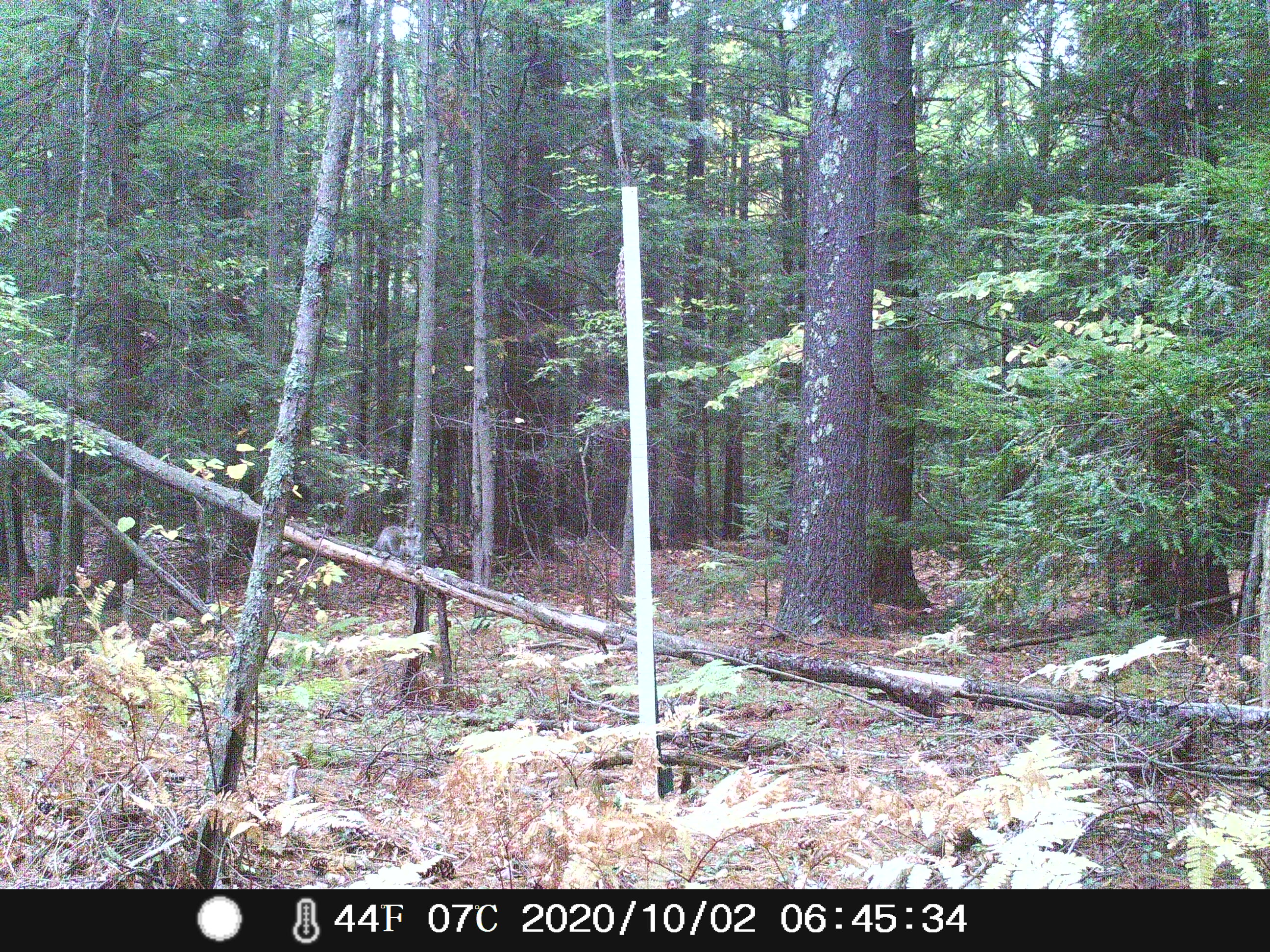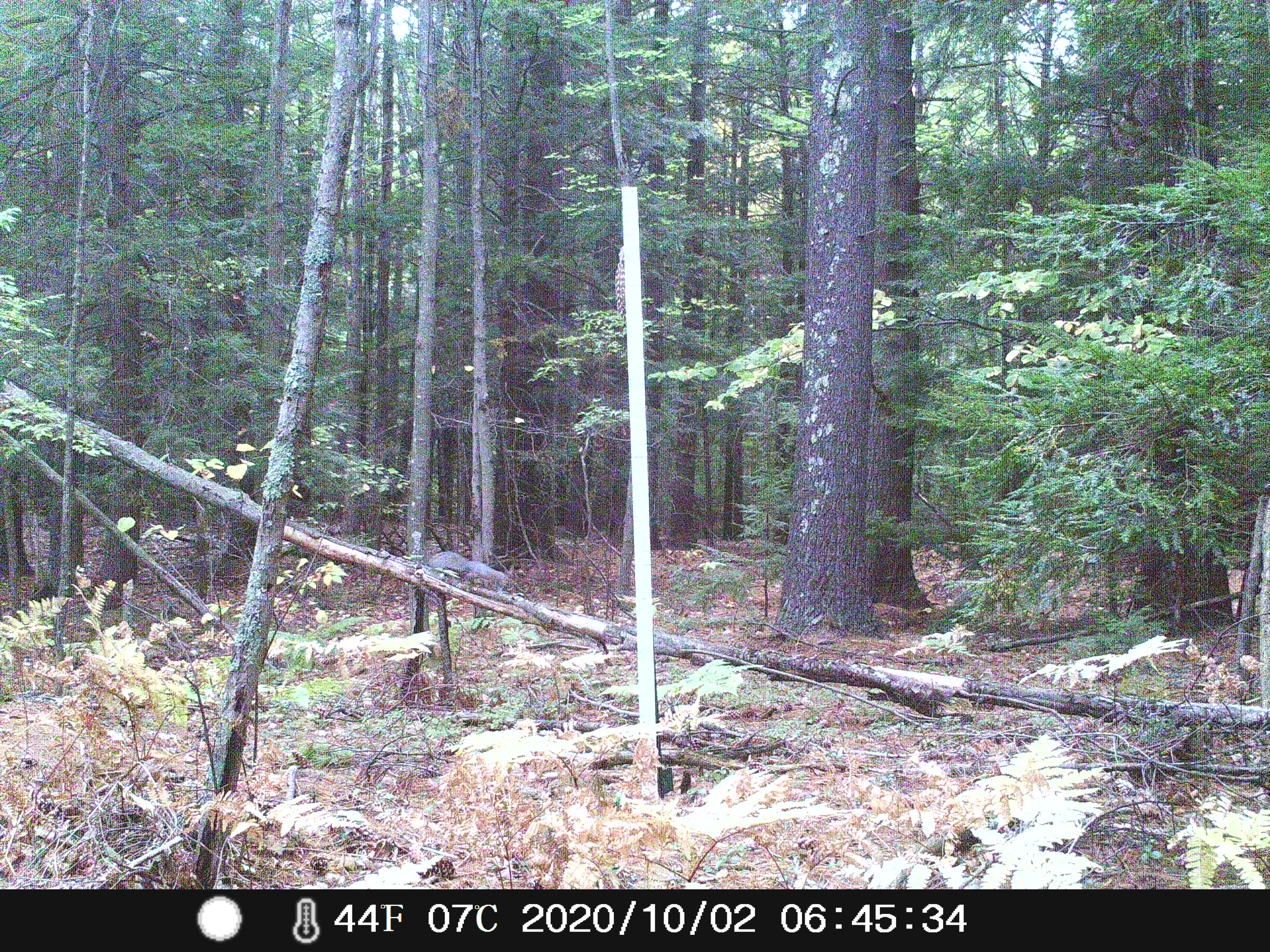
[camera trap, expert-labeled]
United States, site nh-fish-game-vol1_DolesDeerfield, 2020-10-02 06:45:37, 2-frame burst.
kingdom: Animalia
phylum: Chordata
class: Mammalia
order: Rodentia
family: Sciuridae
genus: Sciurus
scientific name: Sciurus carolinensis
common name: gray squirrel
Gray squirrel (Sciurus carolinensis).